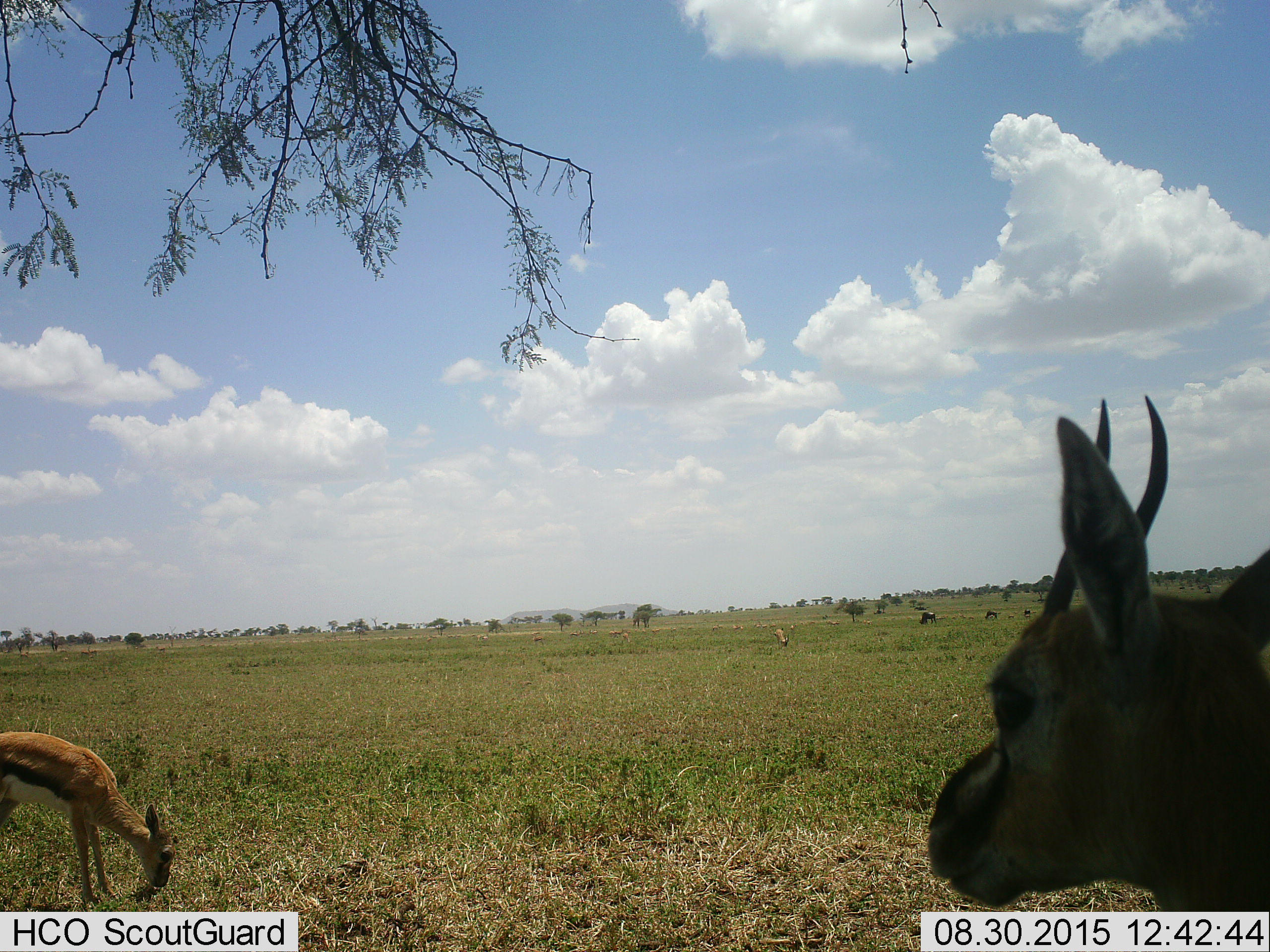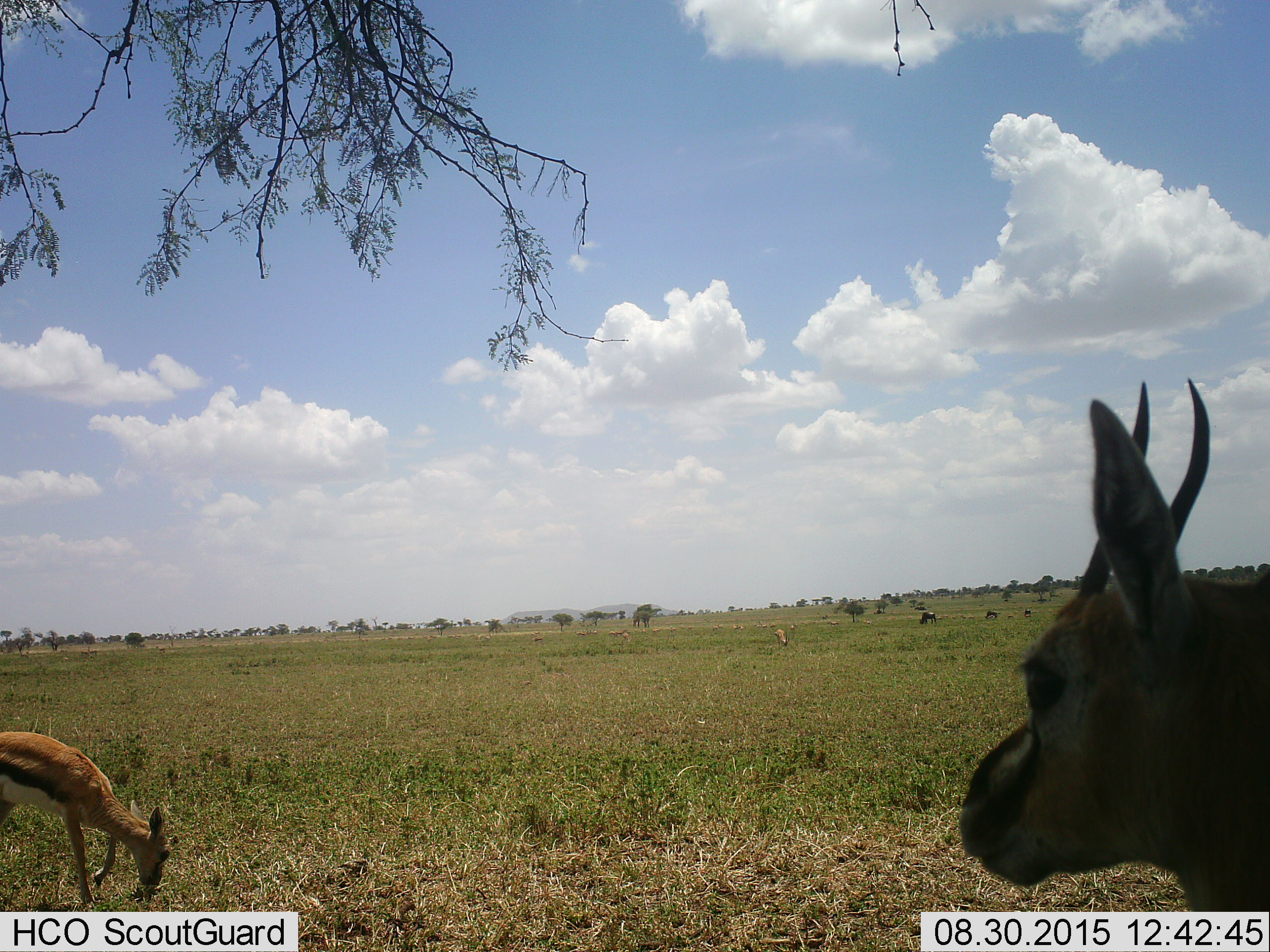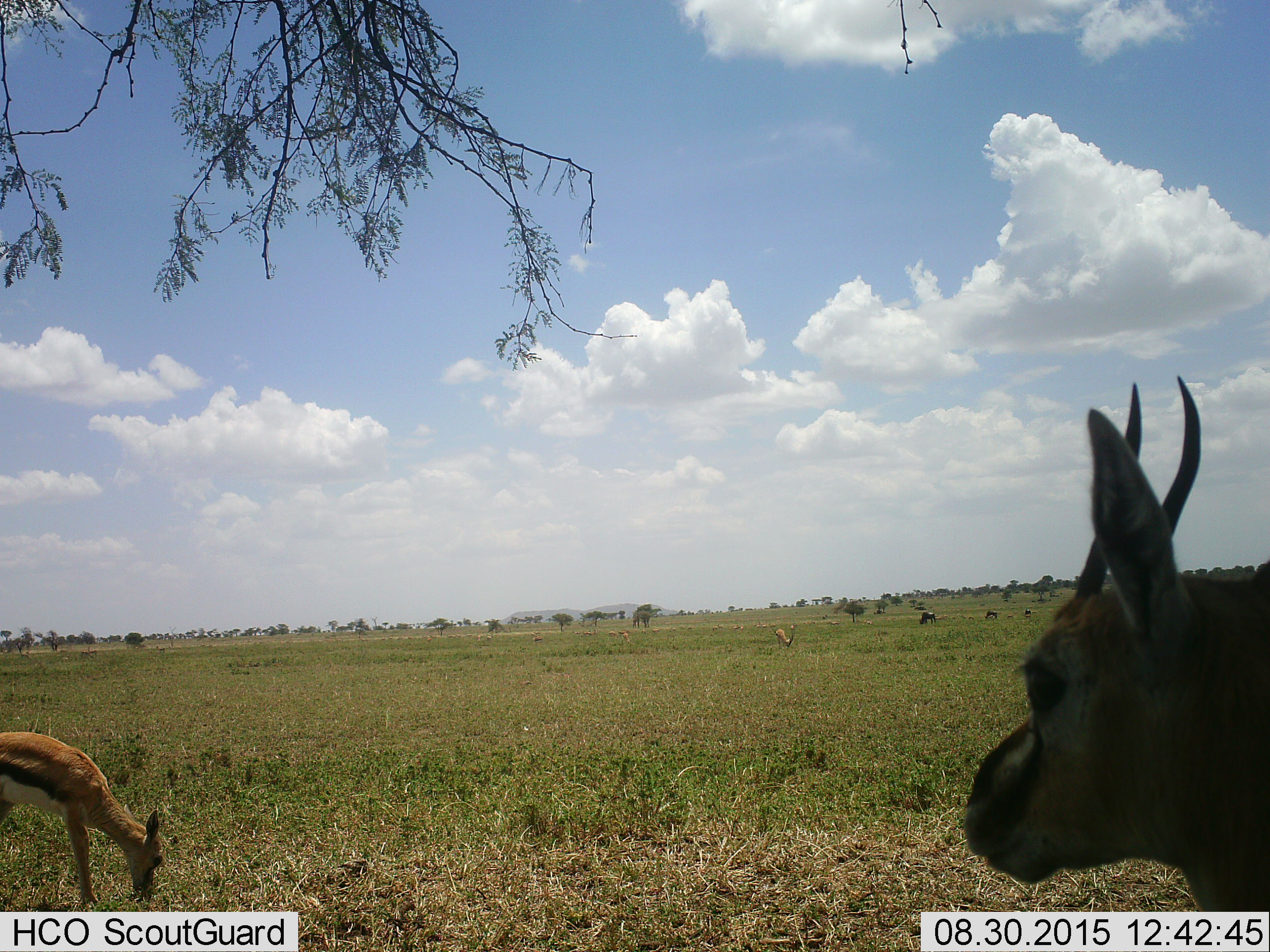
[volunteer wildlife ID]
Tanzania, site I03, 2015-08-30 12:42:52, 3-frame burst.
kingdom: Animalia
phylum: Chordata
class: Mammalia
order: Artiodactyla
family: Bovidae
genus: Eudorcas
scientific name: Eudorcas thomsonii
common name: thomson's gazelle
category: gazellethomsons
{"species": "gazellethomsons (thomson's gazelle) (Eudorcas thomsonii)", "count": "6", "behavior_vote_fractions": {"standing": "86%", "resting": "0%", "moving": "43%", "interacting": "0%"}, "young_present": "29%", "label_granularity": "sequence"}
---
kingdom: Animalia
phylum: Chordata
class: Mammalia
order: Artiodactyla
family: Bovidae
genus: Connochaetes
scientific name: Connochaetes taurinus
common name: blue wildebeest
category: wildebeest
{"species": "wildebeest (blue wildebeest) (Connochaetes taurinus)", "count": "3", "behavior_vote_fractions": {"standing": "60%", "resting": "20%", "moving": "20%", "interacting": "0%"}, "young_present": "0%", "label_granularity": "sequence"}